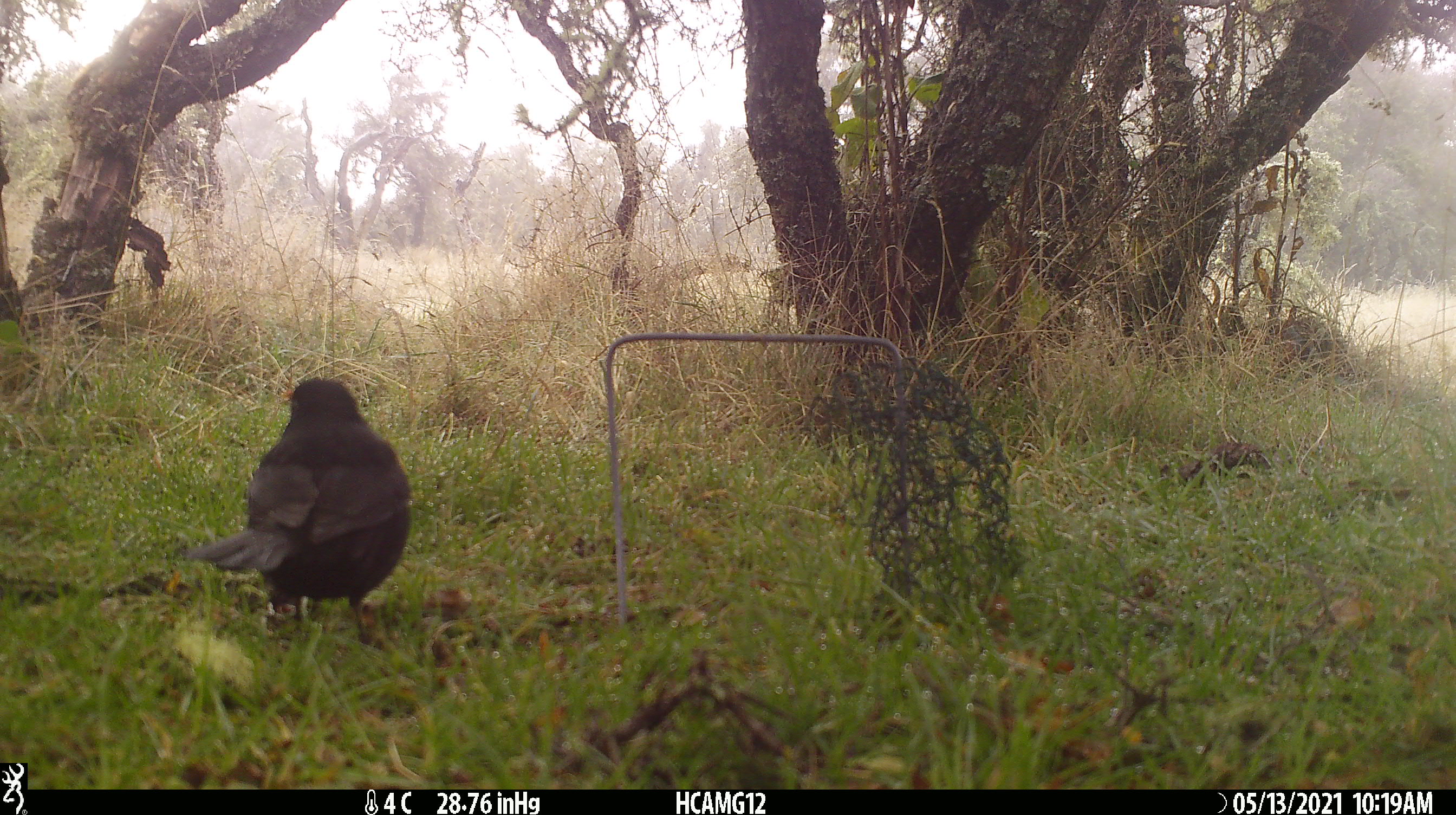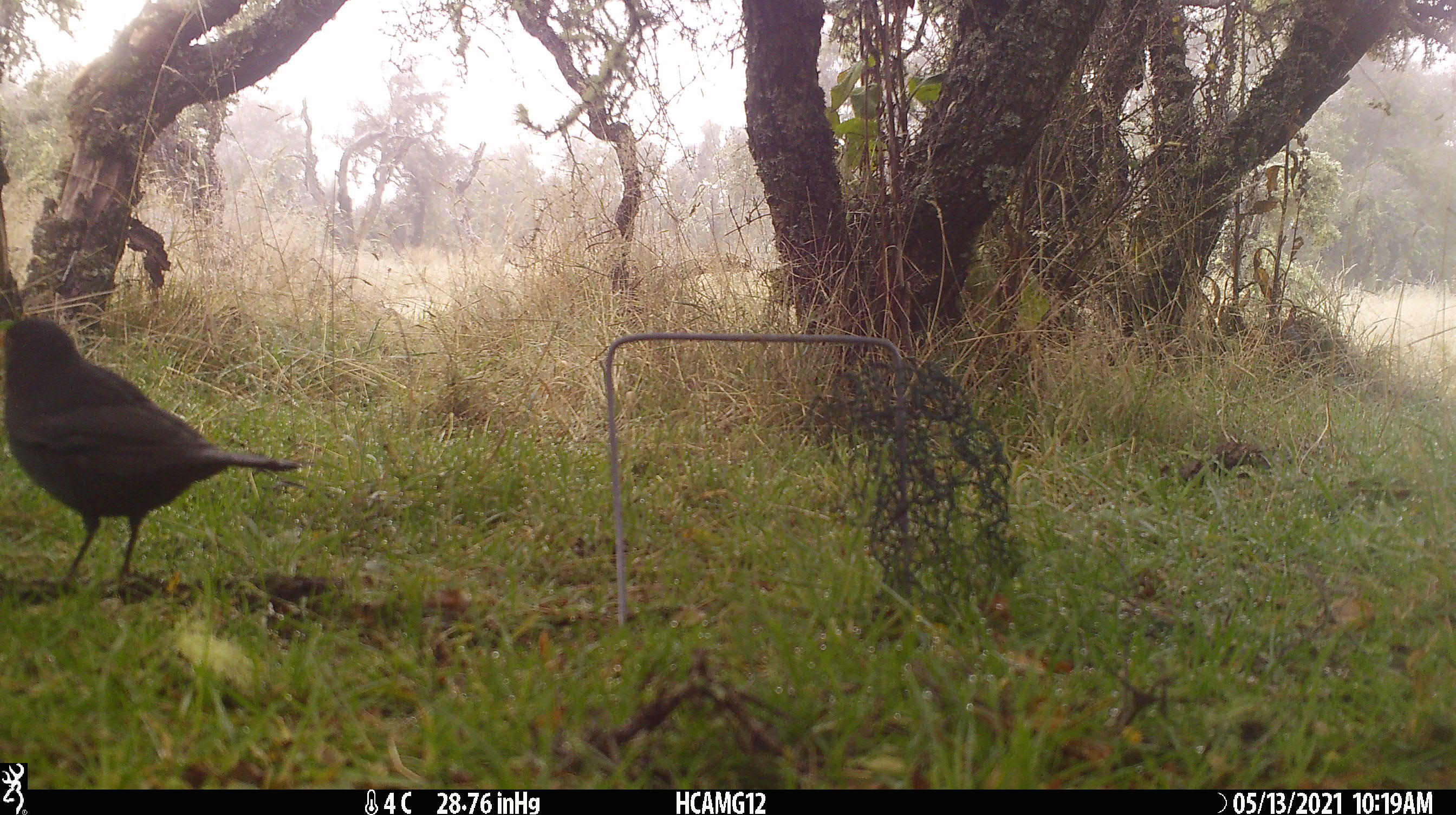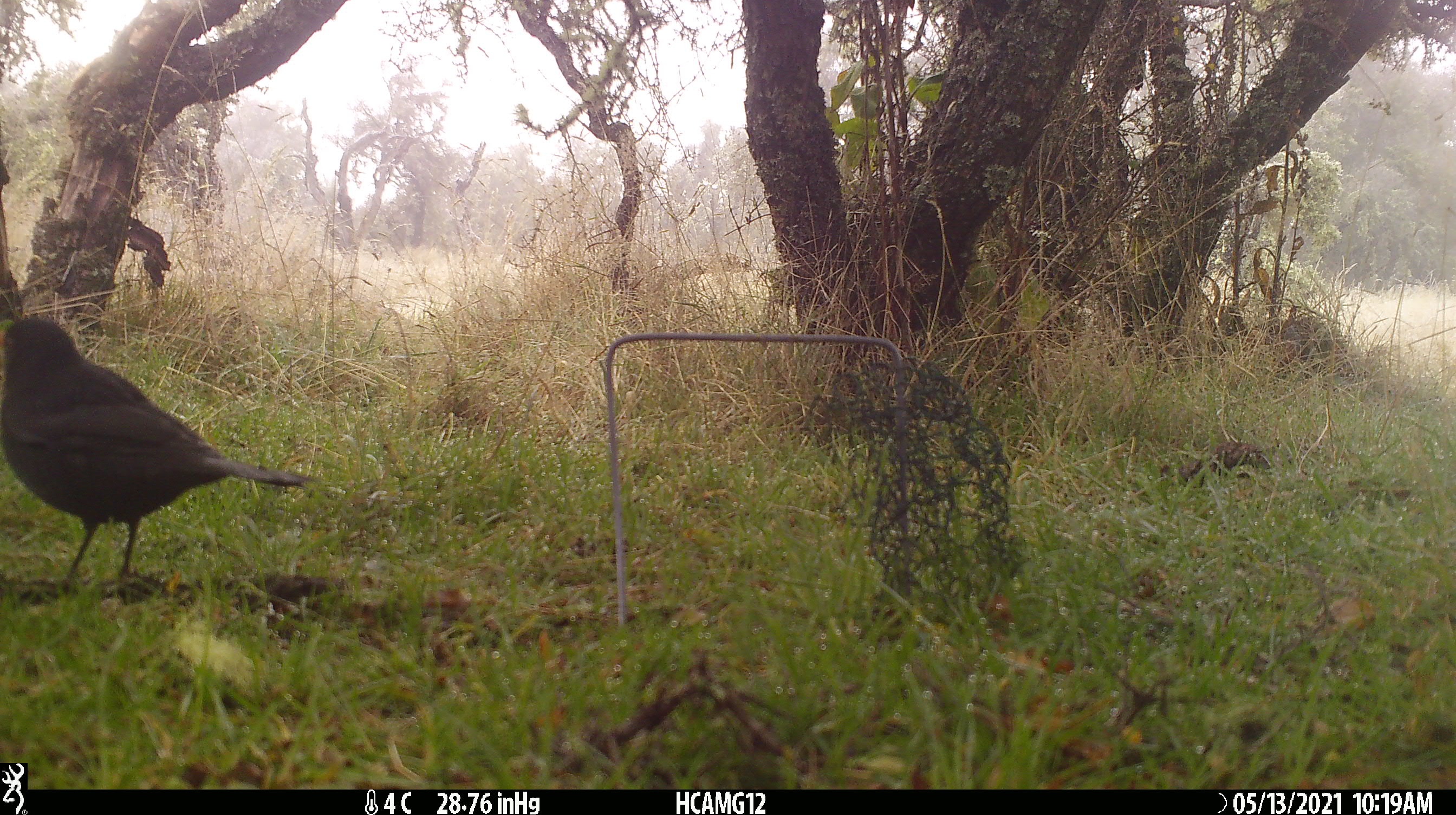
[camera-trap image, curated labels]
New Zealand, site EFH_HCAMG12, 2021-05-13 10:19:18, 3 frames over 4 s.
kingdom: Animalia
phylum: Chordata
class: Aves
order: Passeriformes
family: Turdidae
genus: Turdus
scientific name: Turdus merula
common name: eurasian blackbird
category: blackbird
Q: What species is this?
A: Blackbird (eurasian blackbird) (Turdus merula).